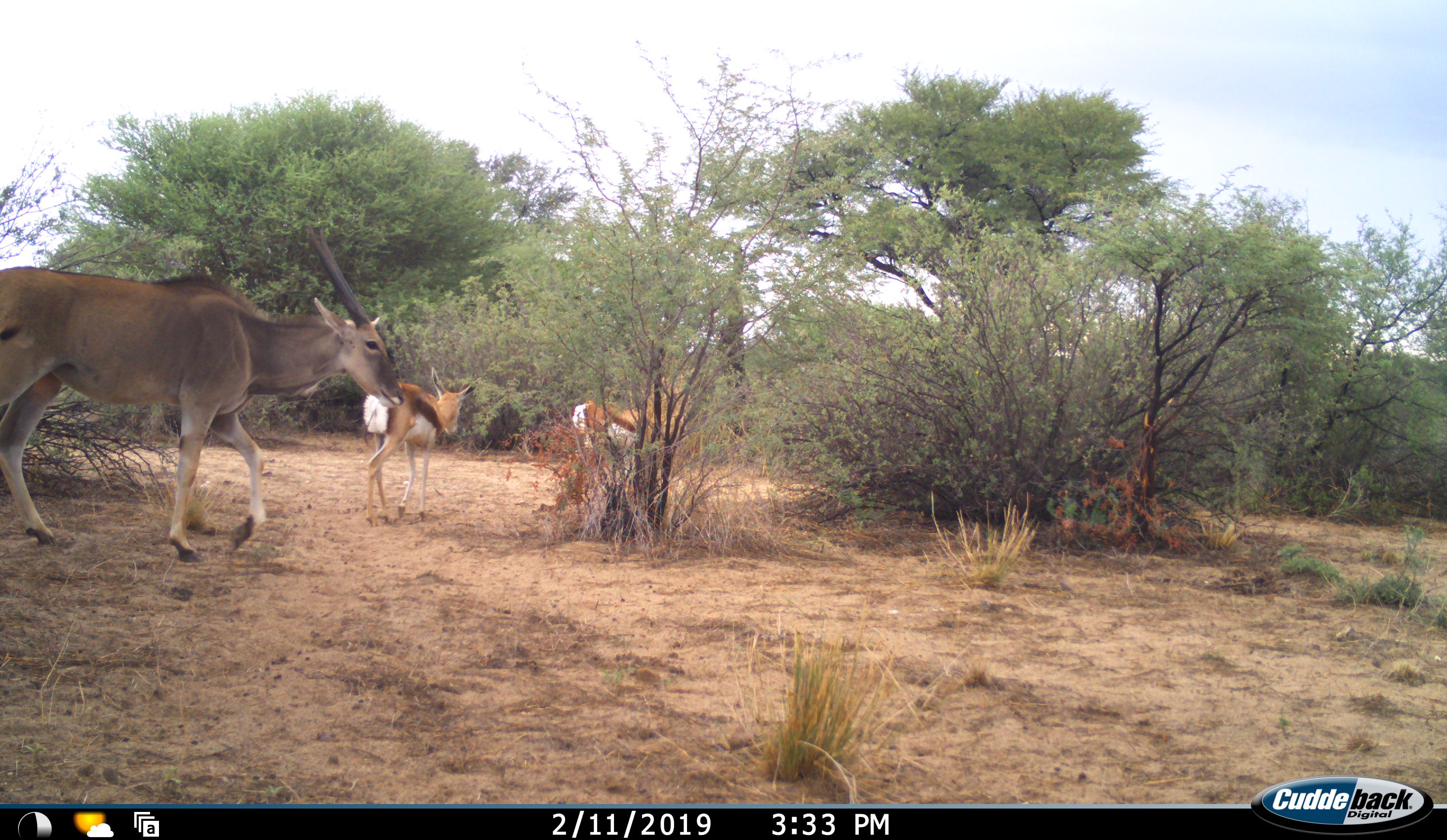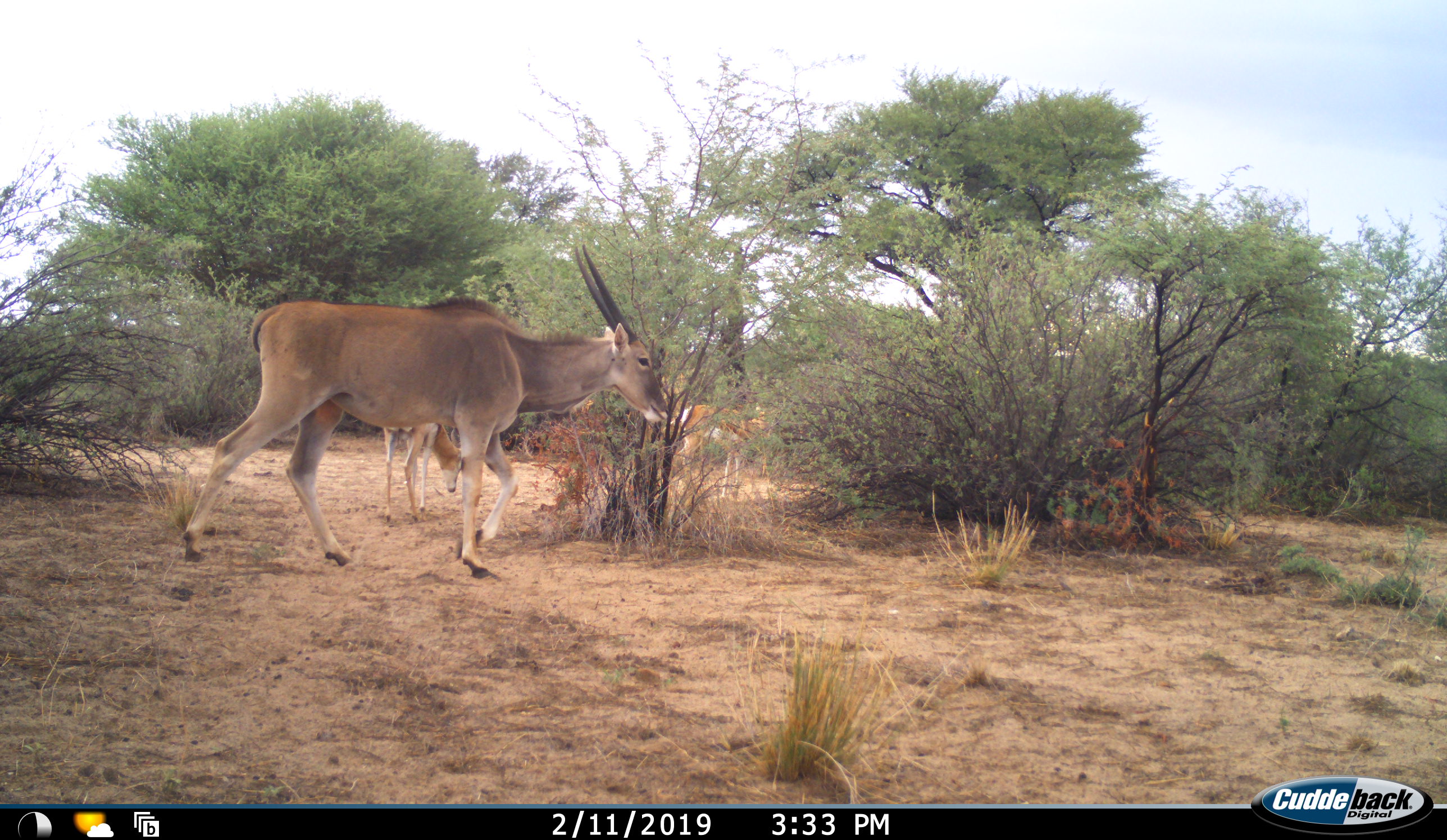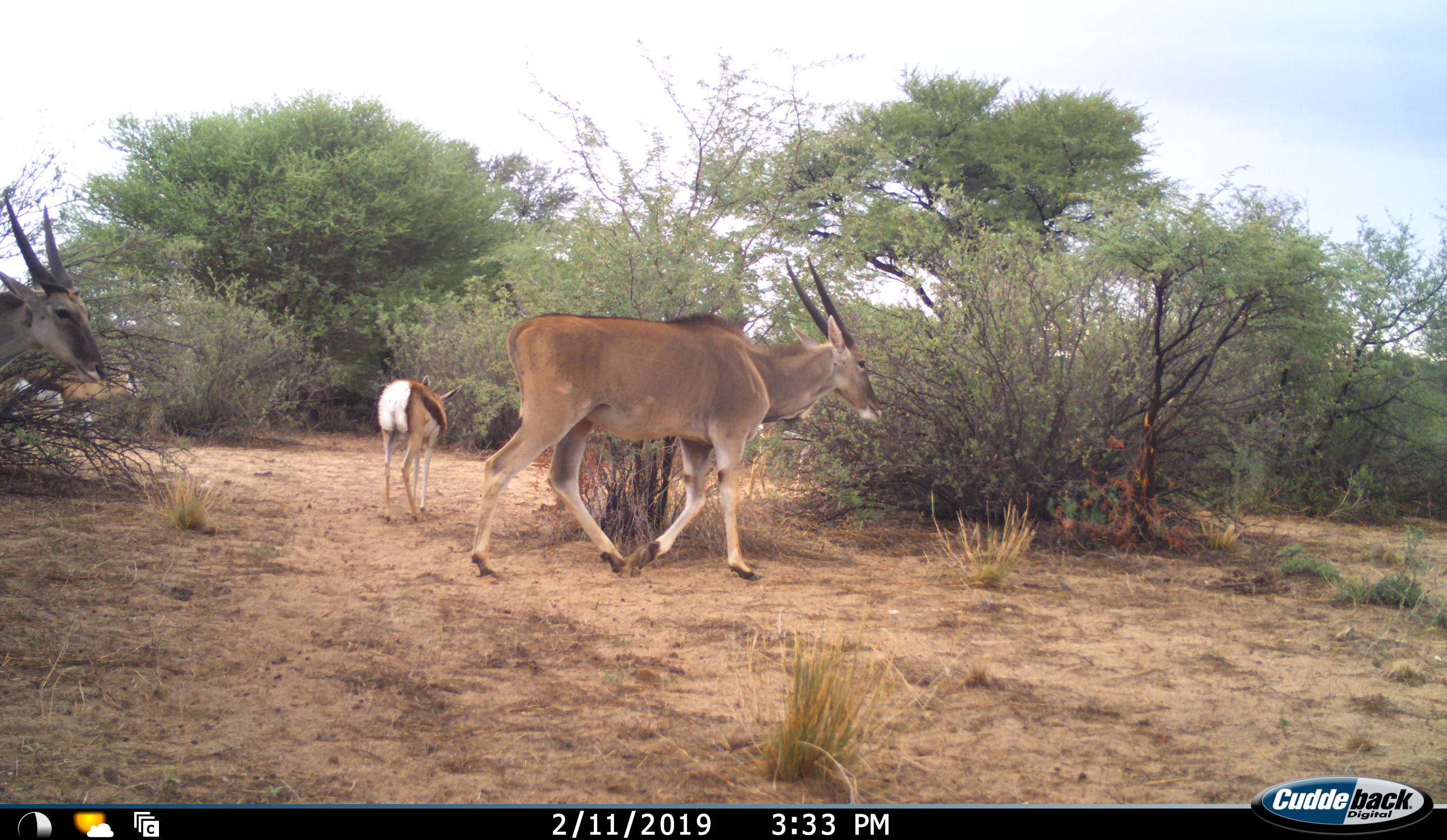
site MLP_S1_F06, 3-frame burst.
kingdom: Animalia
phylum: Chordata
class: Mammalia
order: Artiodactyla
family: Bovidae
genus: Antidorcas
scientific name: Antidorcas marsupialis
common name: springbok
Springbok (Antidorcas marsupialis), count 2. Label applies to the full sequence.